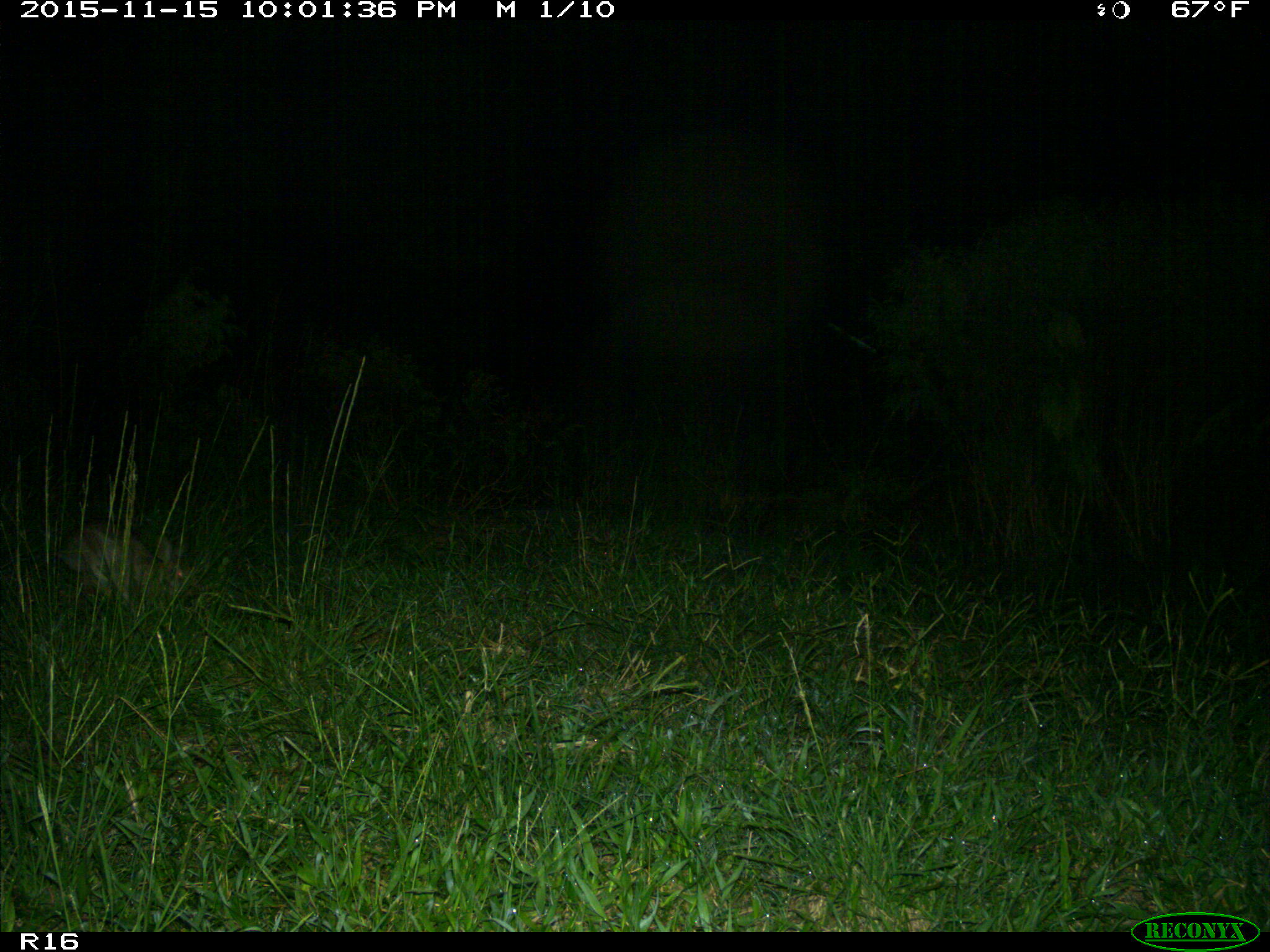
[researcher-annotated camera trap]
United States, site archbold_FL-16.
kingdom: Animalia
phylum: Chordata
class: Mammalia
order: Lagomorpha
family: Leporidae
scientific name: Leporidae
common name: rabbits and hares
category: unidentified rabbit